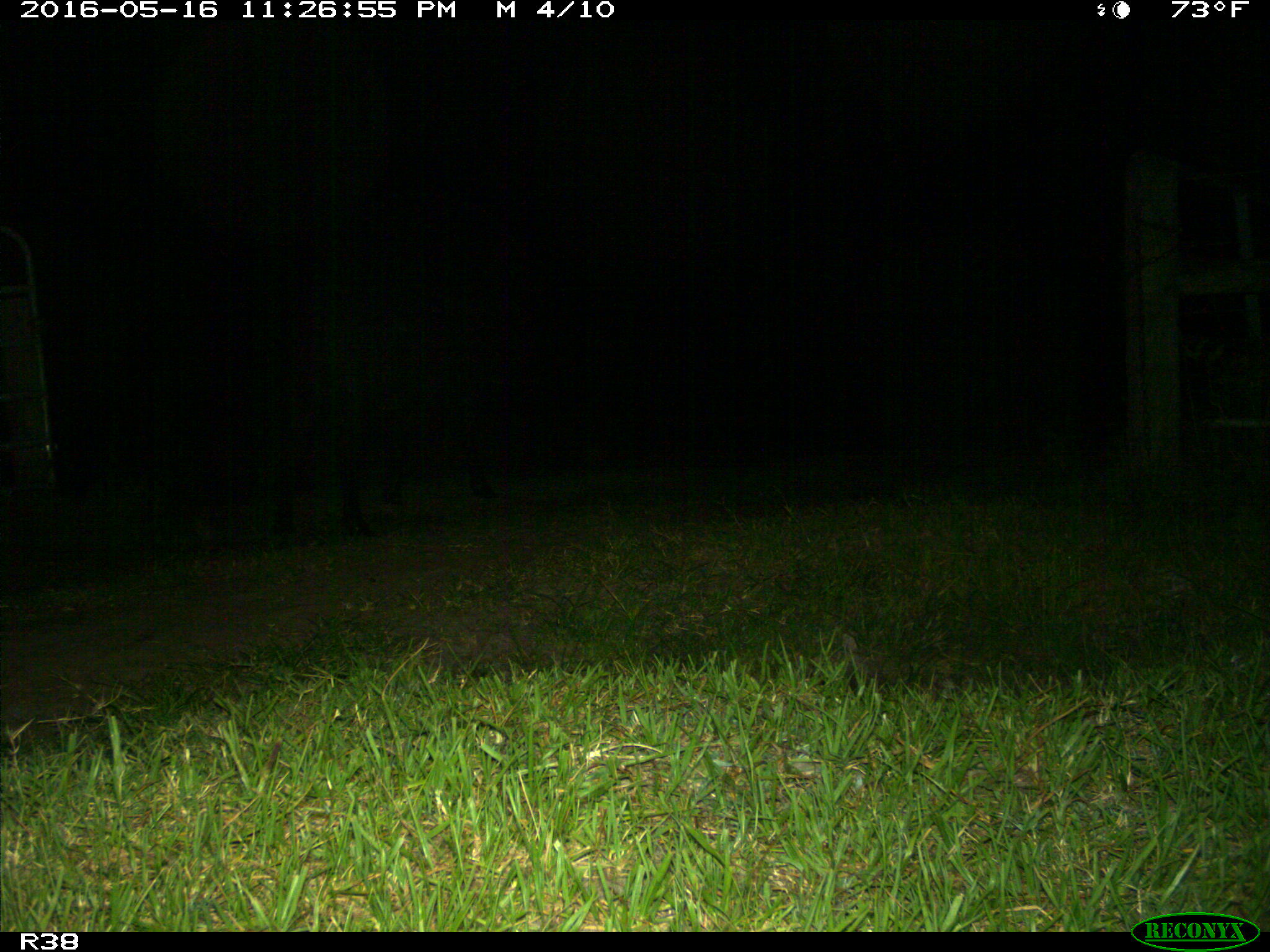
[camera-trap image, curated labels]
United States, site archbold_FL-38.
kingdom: Animalia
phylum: Chordata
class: Mammalia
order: Artiodactyla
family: Bovidae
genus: Bos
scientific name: Bos taurus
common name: domestic cow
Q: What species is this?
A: Bos taurus (domestic cow).